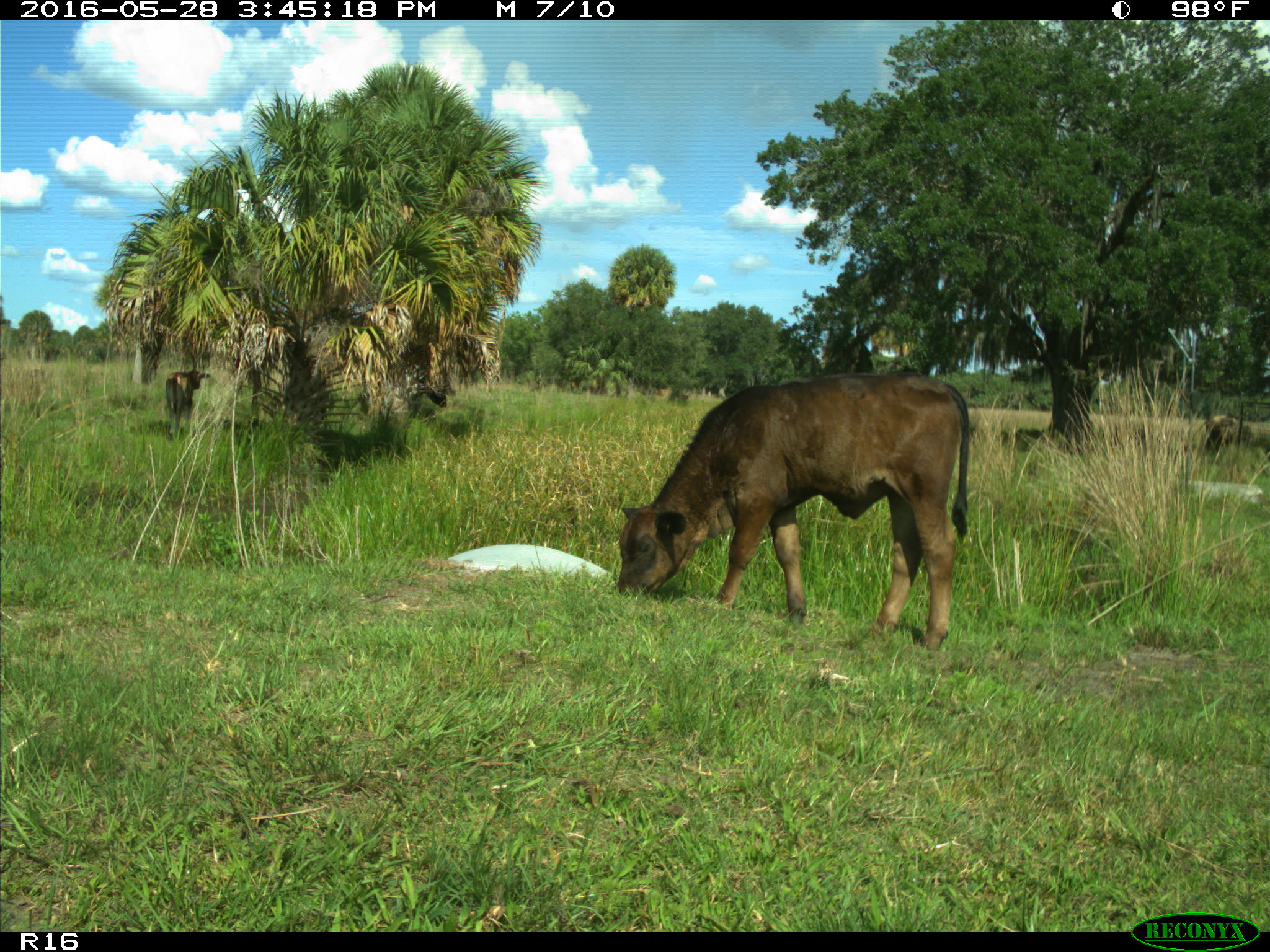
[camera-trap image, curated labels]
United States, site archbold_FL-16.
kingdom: Animalia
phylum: Chordata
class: Mammalia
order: Artiodactyla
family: Bovidae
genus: Bos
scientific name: Bos taurus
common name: domestic cow